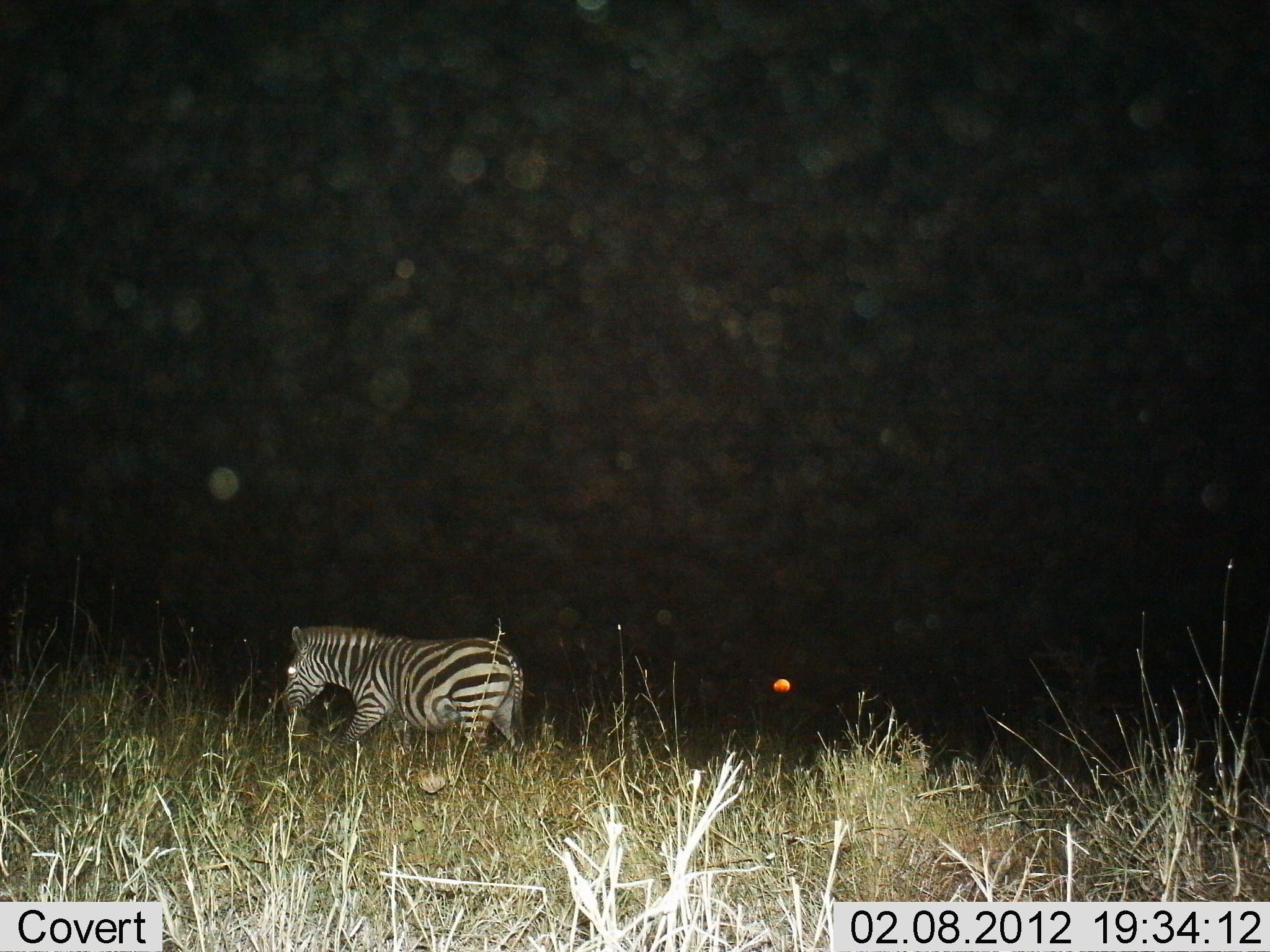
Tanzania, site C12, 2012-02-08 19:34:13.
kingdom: Animalia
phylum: Chordata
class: Mammalia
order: Perissodactyla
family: Equidae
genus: Equus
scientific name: Equus quagga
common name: plains zebra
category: zebra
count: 1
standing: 12%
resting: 0%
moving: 92%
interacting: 0%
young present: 0%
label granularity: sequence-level